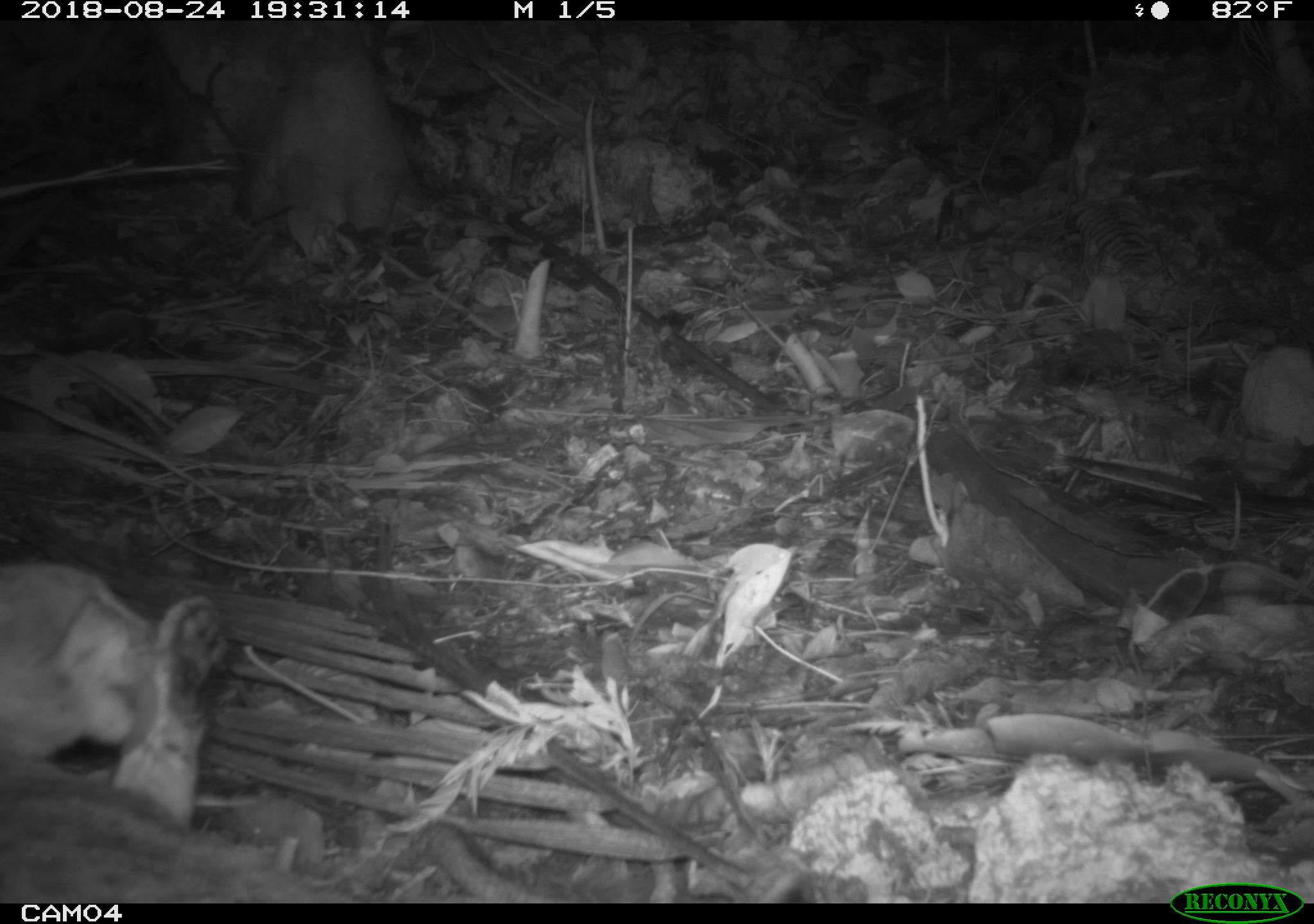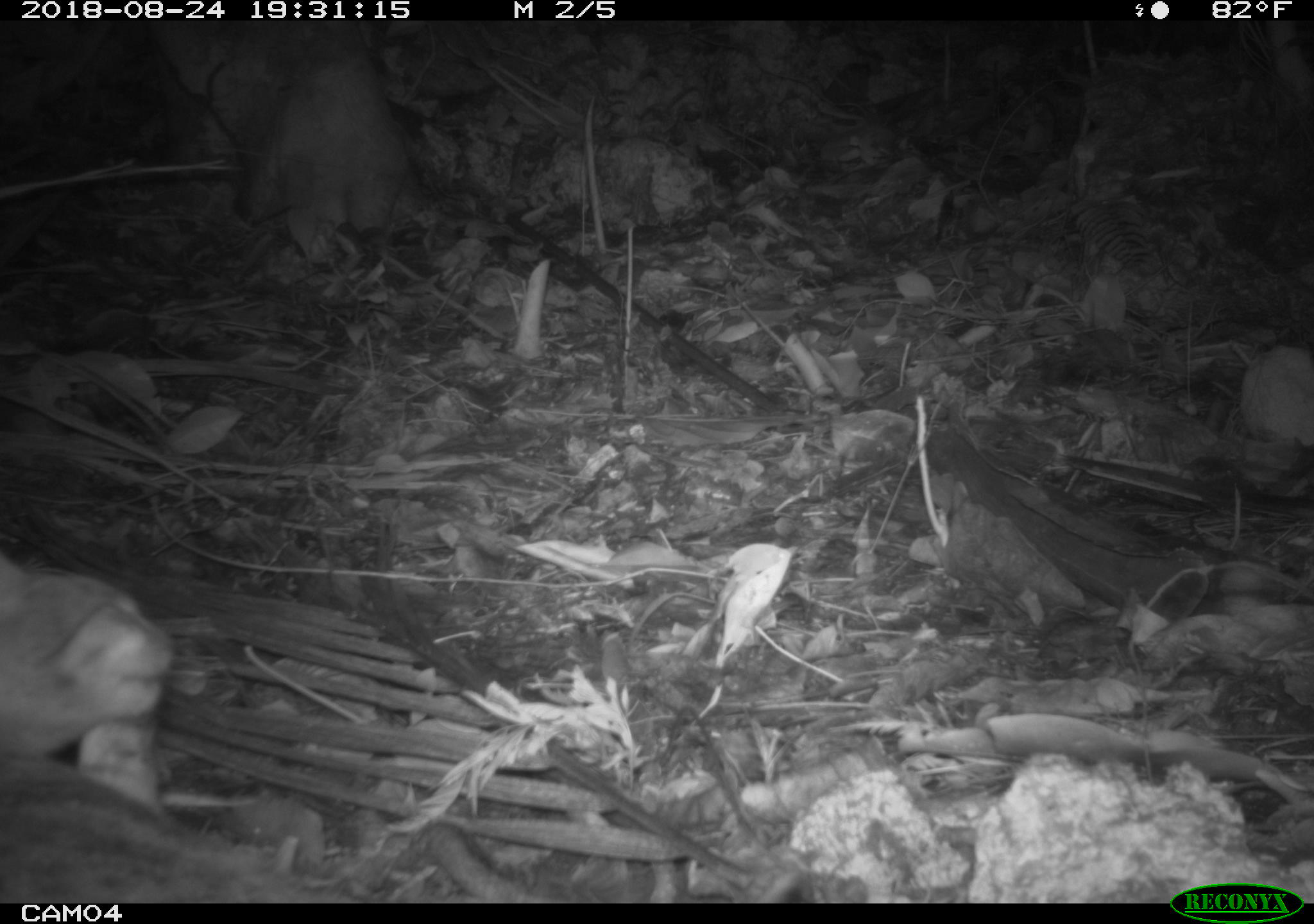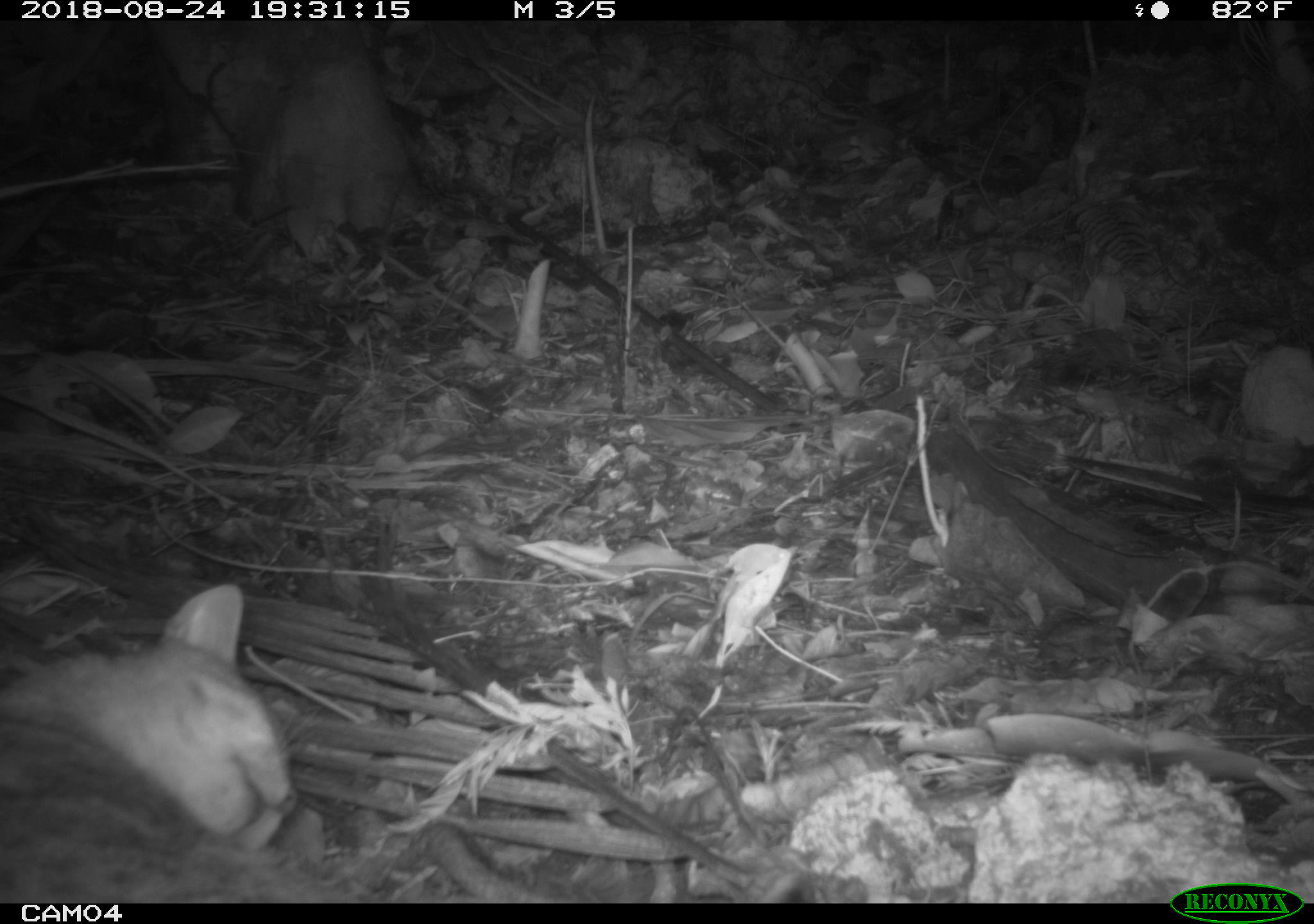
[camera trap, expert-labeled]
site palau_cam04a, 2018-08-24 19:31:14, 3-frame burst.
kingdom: Animalia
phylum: Chordata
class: Mammalia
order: Carnivora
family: Felidae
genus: Felis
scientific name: Felis catus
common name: cat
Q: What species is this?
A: Cat (Felis catus).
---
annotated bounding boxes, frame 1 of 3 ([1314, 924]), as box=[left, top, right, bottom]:
cat: box=[0, 561, 310, 896]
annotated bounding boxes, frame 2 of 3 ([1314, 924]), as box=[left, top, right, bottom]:
cat: box=[0, 543, 317, 899]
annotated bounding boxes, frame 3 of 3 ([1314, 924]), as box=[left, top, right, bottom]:
cat: box=[0, 579, 332, 900]